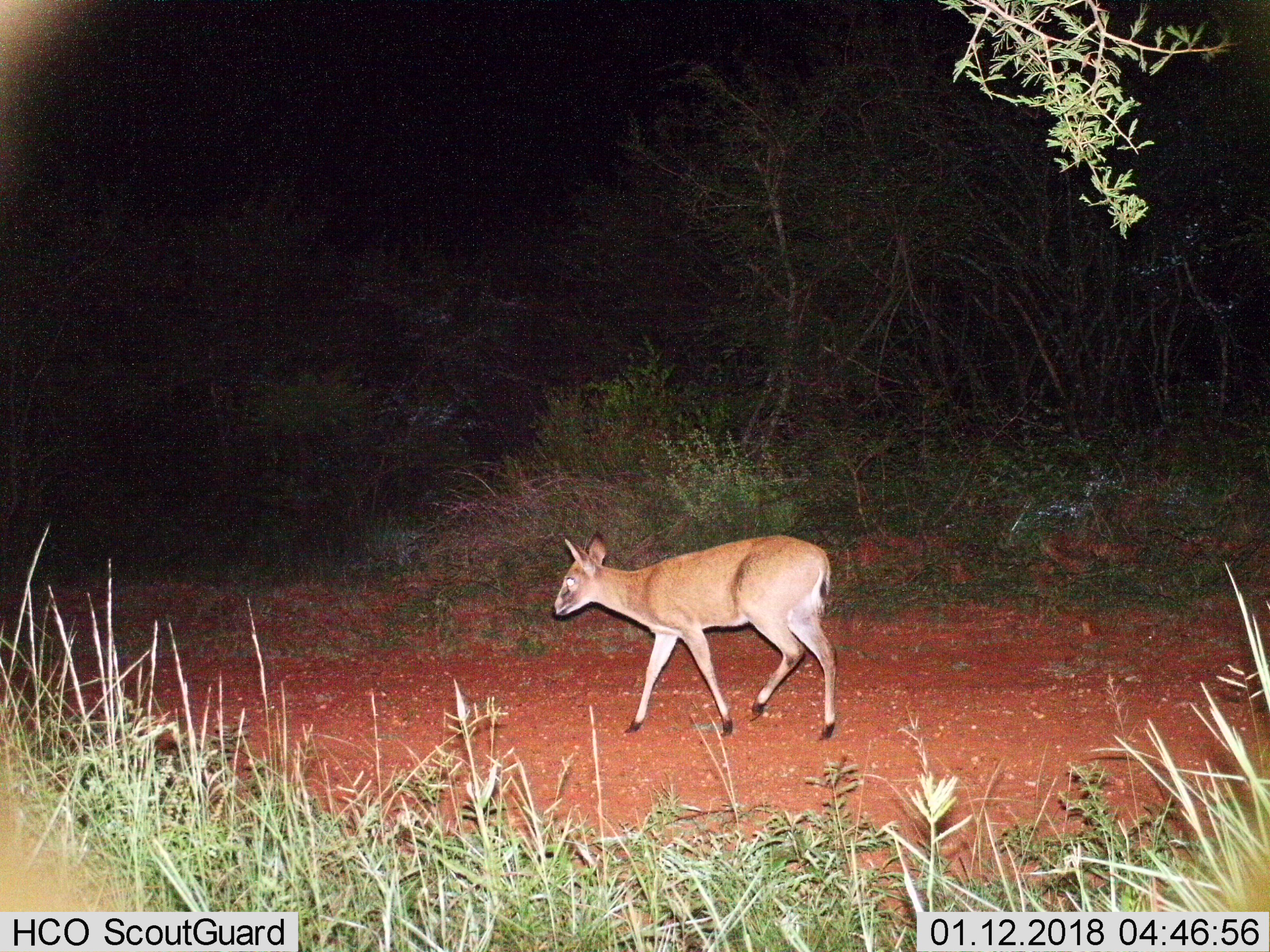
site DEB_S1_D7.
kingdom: Animalia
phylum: Chordata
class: Mammalia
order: Artiodactyla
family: Bovidae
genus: Sylvicapra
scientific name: Sylvicapra grimmia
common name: common duiker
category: duikercommongrey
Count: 1.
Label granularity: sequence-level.